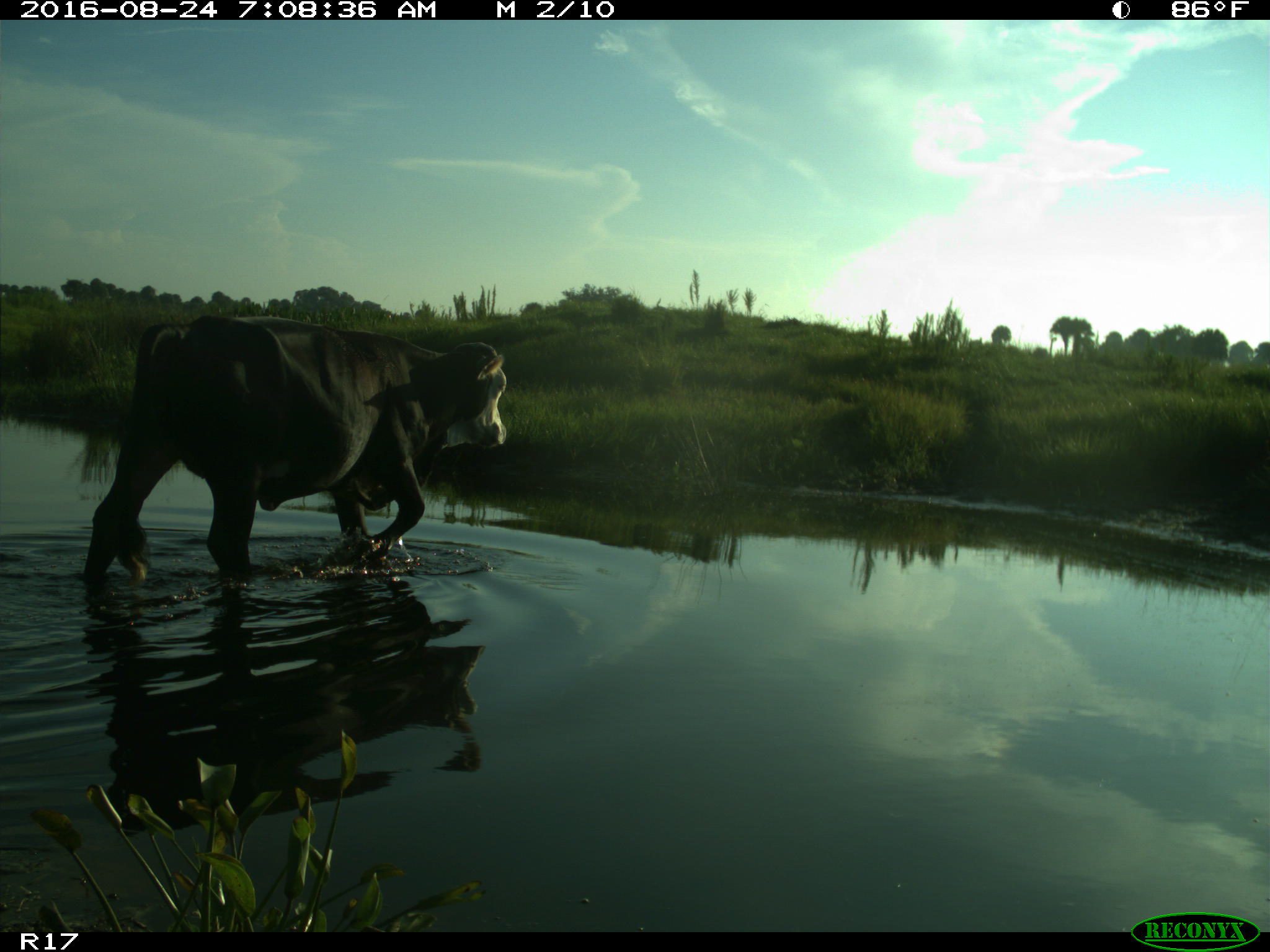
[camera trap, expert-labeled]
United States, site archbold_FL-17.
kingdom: Animalia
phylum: Chordata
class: Mammalia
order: Artiodactyla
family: Bovidae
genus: Bos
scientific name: Bos taurus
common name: domestic cow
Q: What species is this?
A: Bos taurus (domestic cow).